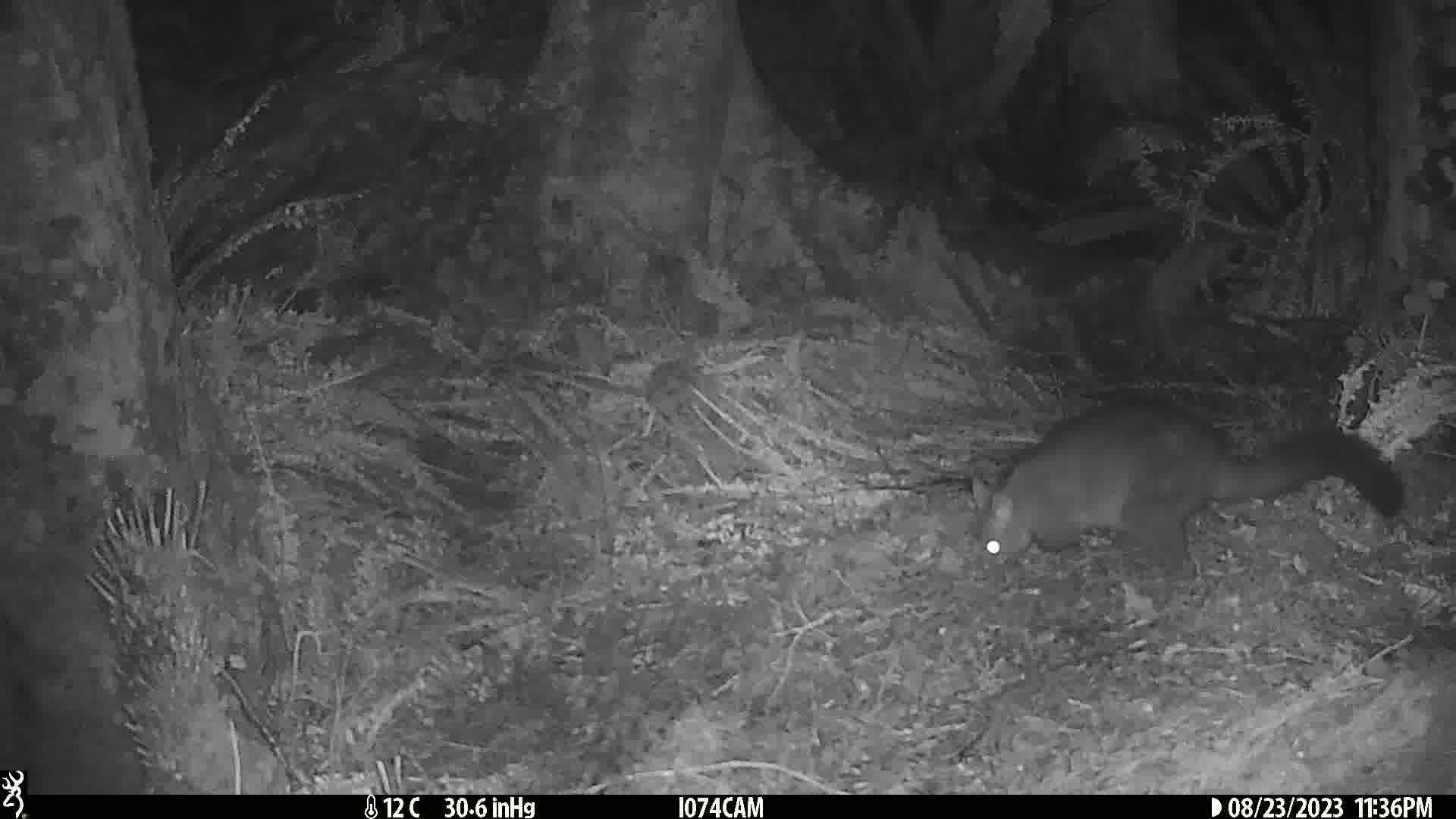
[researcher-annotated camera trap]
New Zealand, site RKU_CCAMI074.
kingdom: Animalia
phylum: Chordata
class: Mammalia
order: Diprotodontia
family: Phalangeridae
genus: Trichosurus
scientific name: Trichosurus vulpecula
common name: common brushtail possum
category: possum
Possum (common brushtail possum) (Trichosurus vulpecula).